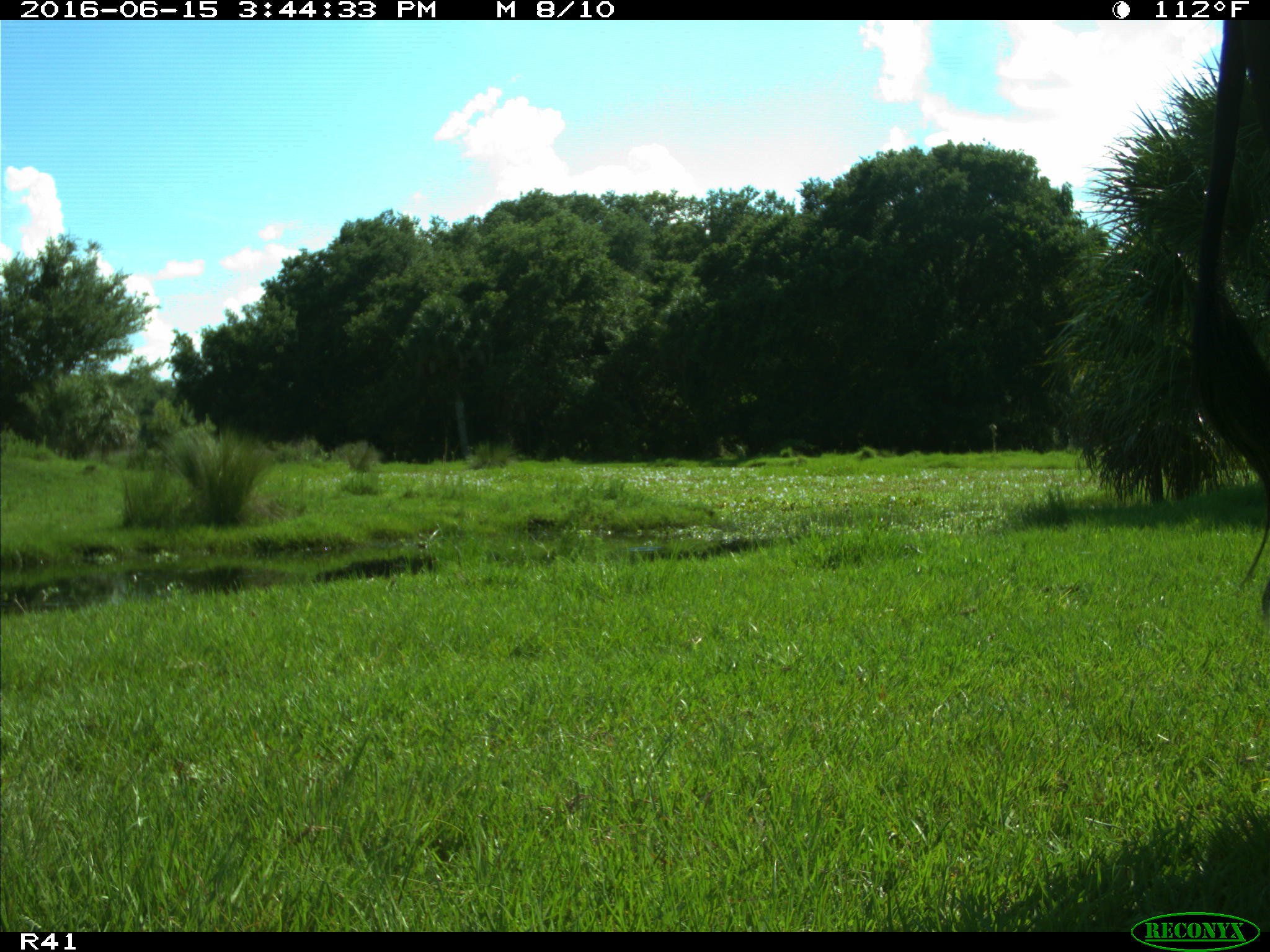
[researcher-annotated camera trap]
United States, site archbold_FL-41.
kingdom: Animalia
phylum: Chordata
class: Mammalia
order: Artiodactyla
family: Bovidae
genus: Bos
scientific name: Bos taurus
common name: domestic cow